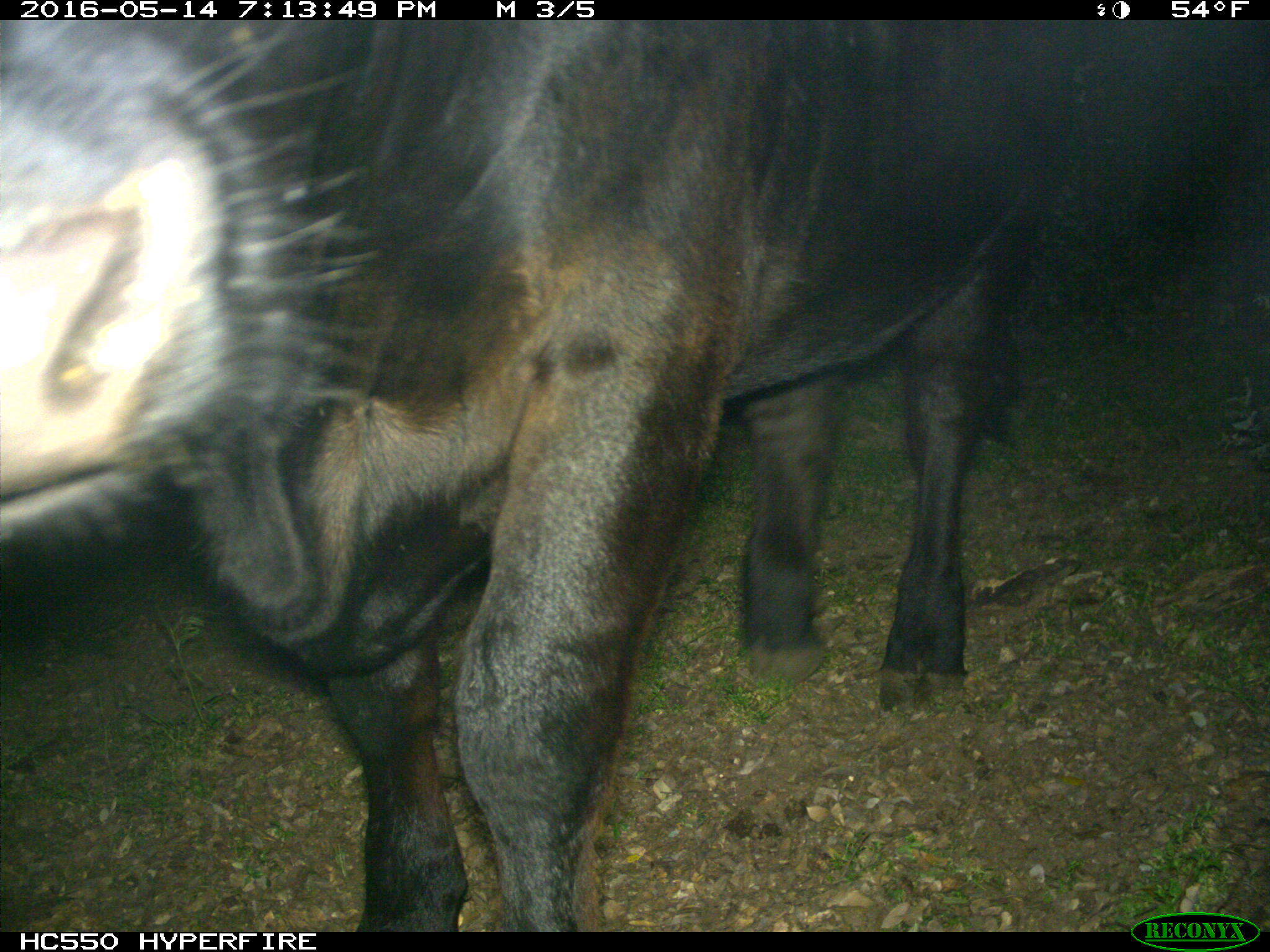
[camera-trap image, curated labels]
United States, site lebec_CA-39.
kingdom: Animalia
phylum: Chordata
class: Mammalia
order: Artiodactyla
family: Bovidae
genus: Bos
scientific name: Bos taurus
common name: domestic cow